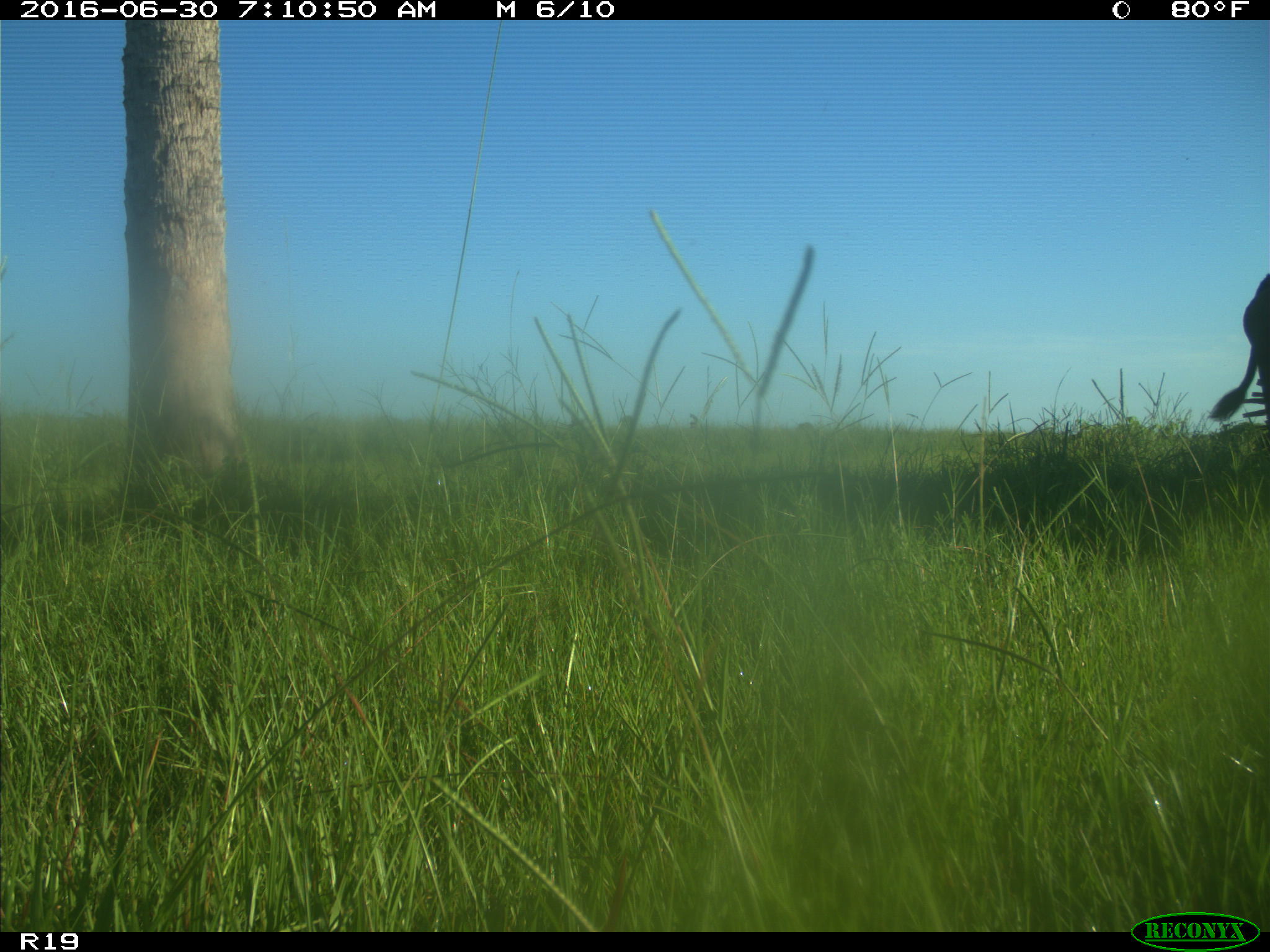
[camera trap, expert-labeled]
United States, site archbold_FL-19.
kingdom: Animalia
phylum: Chordata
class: Mammalia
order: Artiodactyla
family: Bovidae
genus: Bos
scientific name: Bos taurus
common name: domestic cow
Bos taurus (domestic cow).